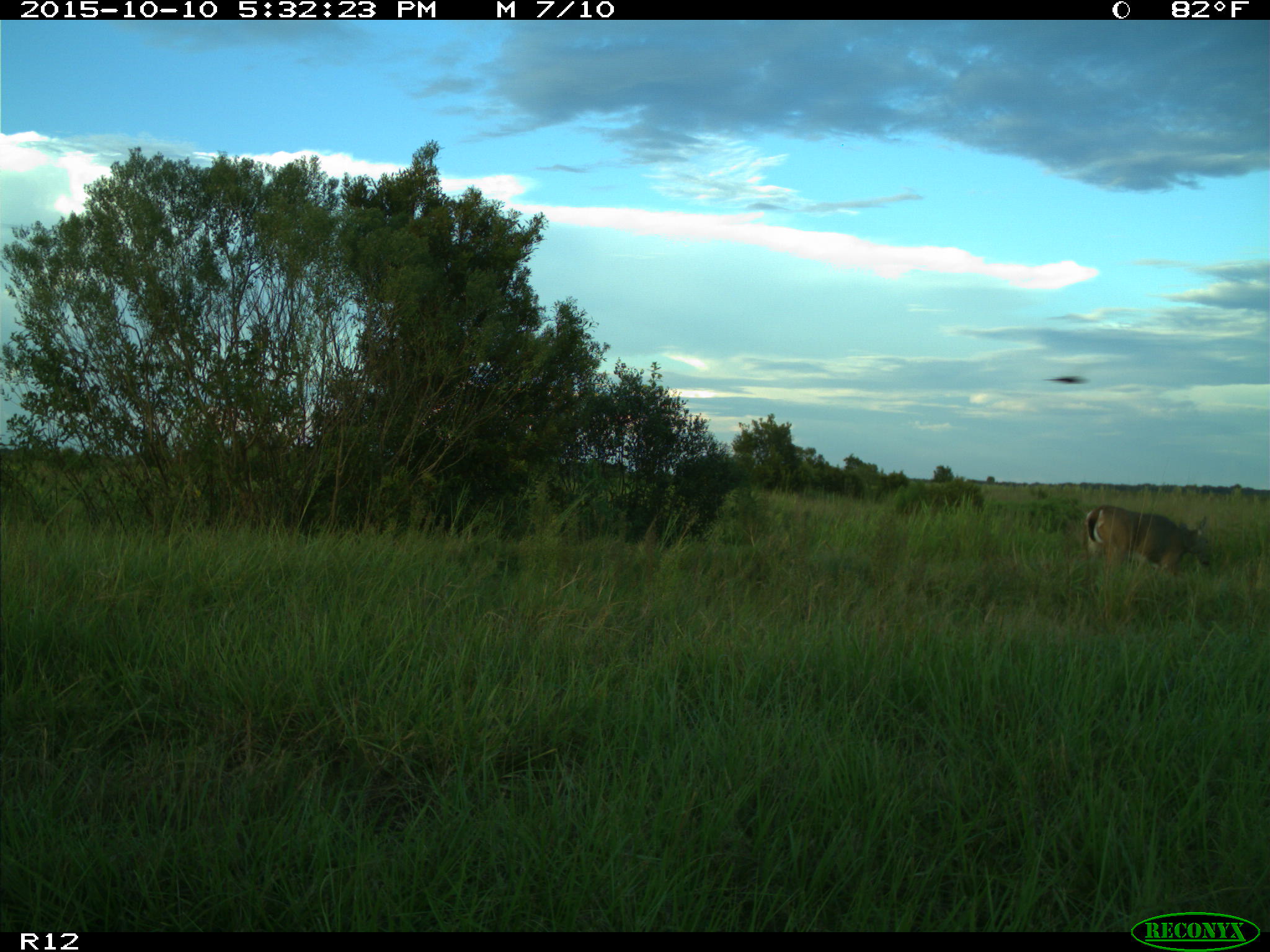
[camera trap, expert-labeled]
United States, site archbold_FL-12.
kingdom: Animalia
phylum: Chordata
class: Mammalia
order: Artiodactyla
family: Cervidae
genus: Odocoileus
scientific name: Odocoileus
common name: deer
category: unidentified deer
Unidentified deer (deer) (Odocoileus).